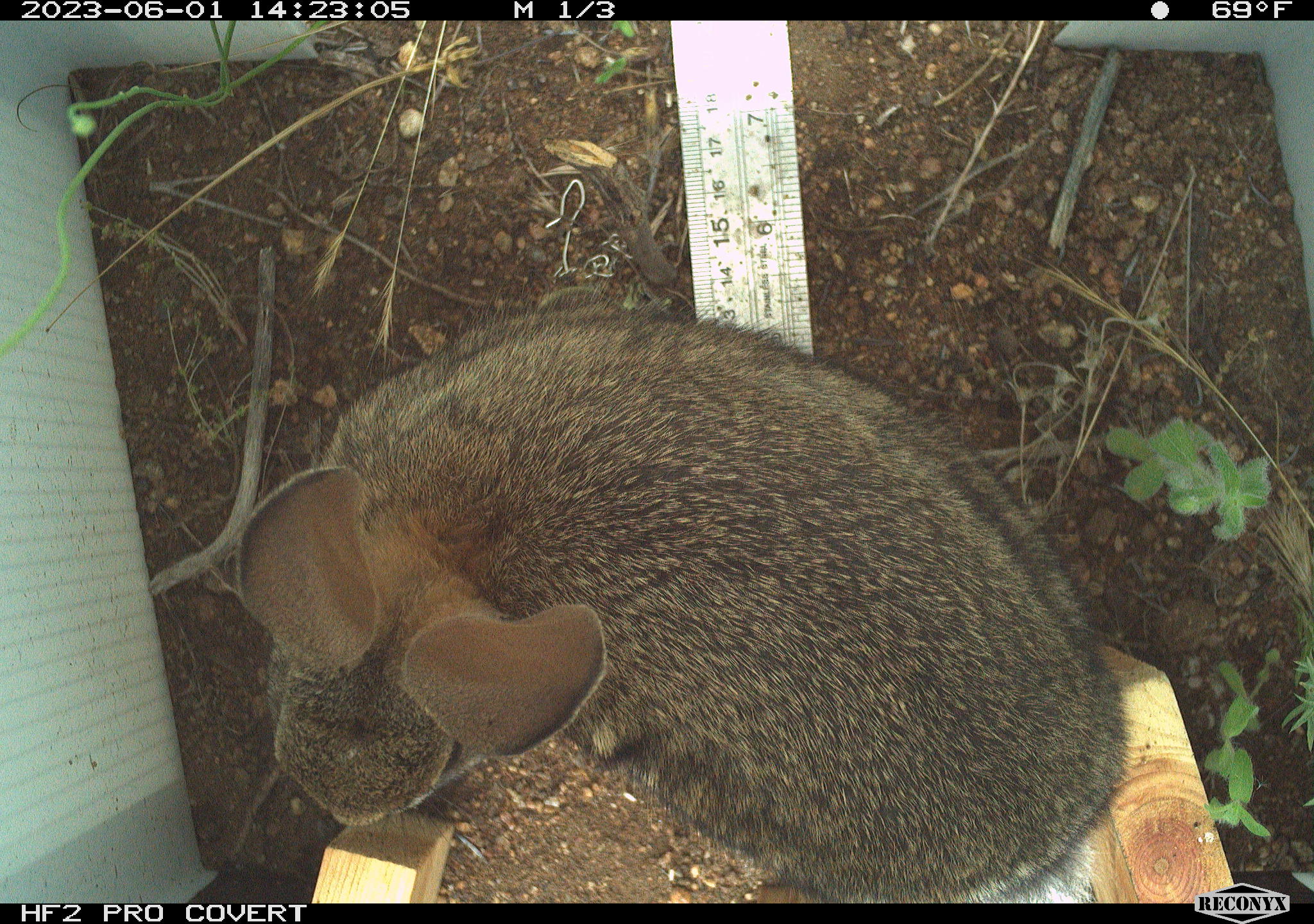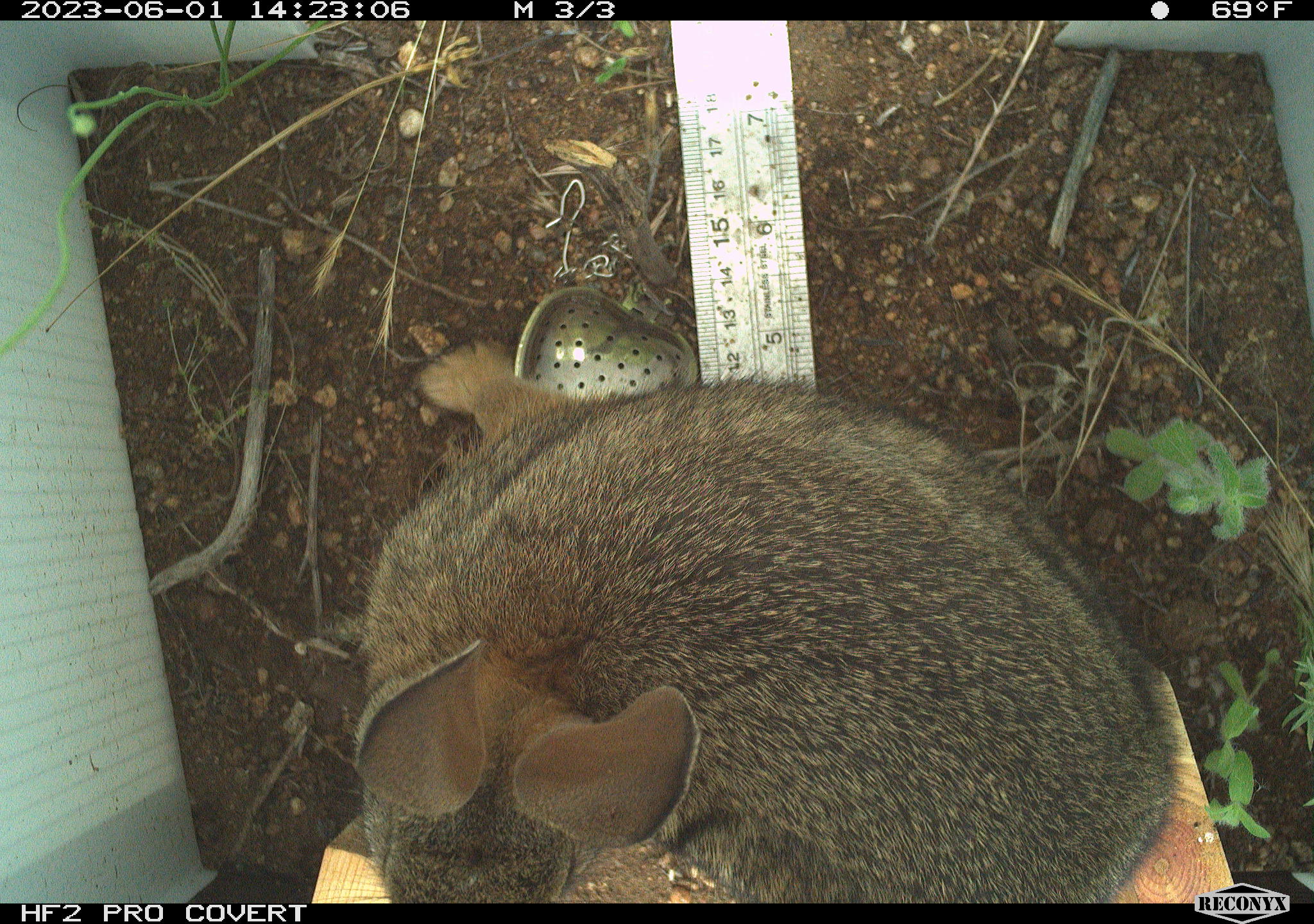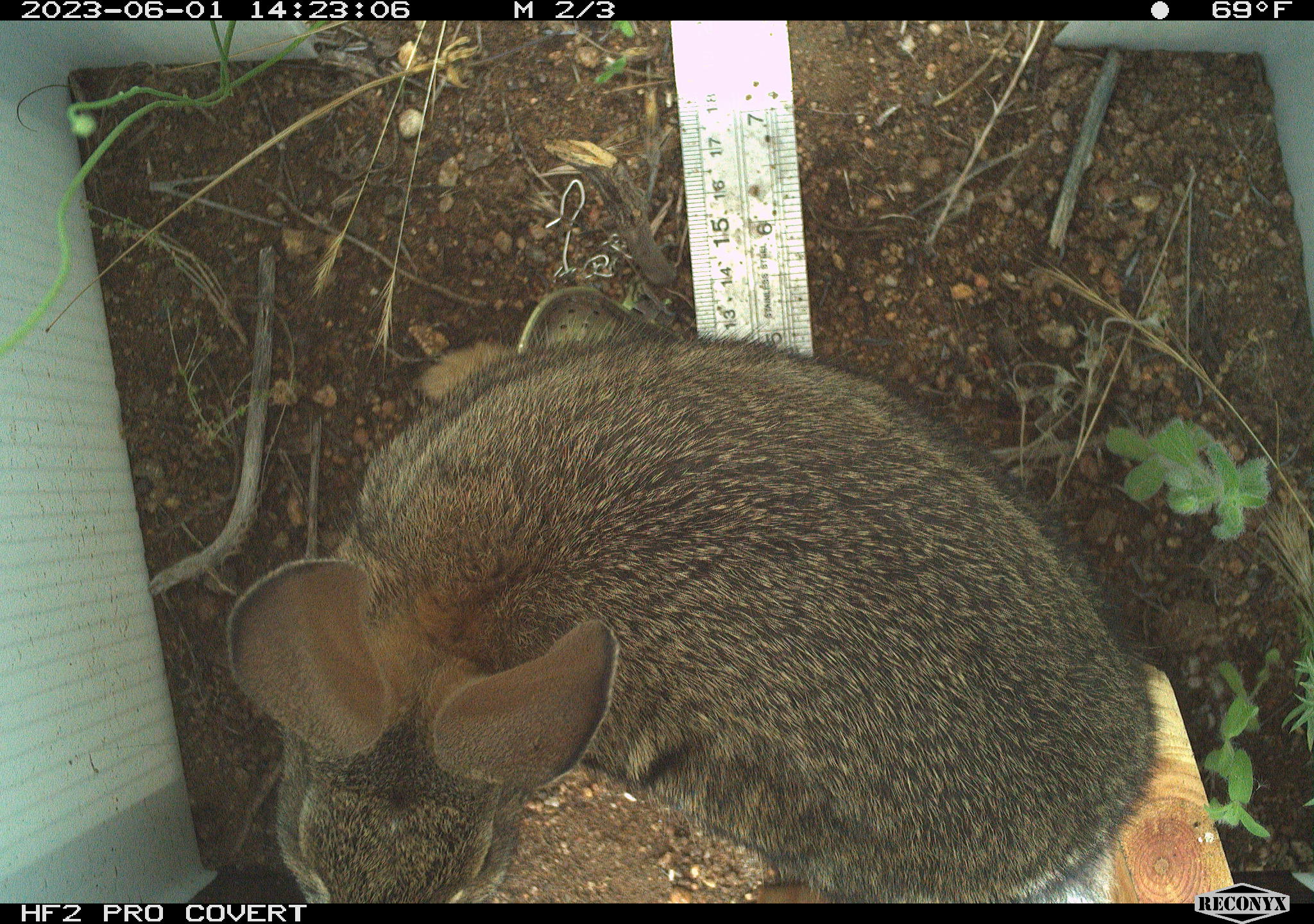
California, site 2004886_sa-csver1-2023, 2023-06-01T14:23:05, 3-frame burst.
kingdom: Animalia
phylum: Chordata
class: Mammalia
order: Lagomorpha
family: Leporidae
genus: Sylvilagus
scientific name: Sylvilagus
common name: cottontail rabbits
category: sylvilagus species